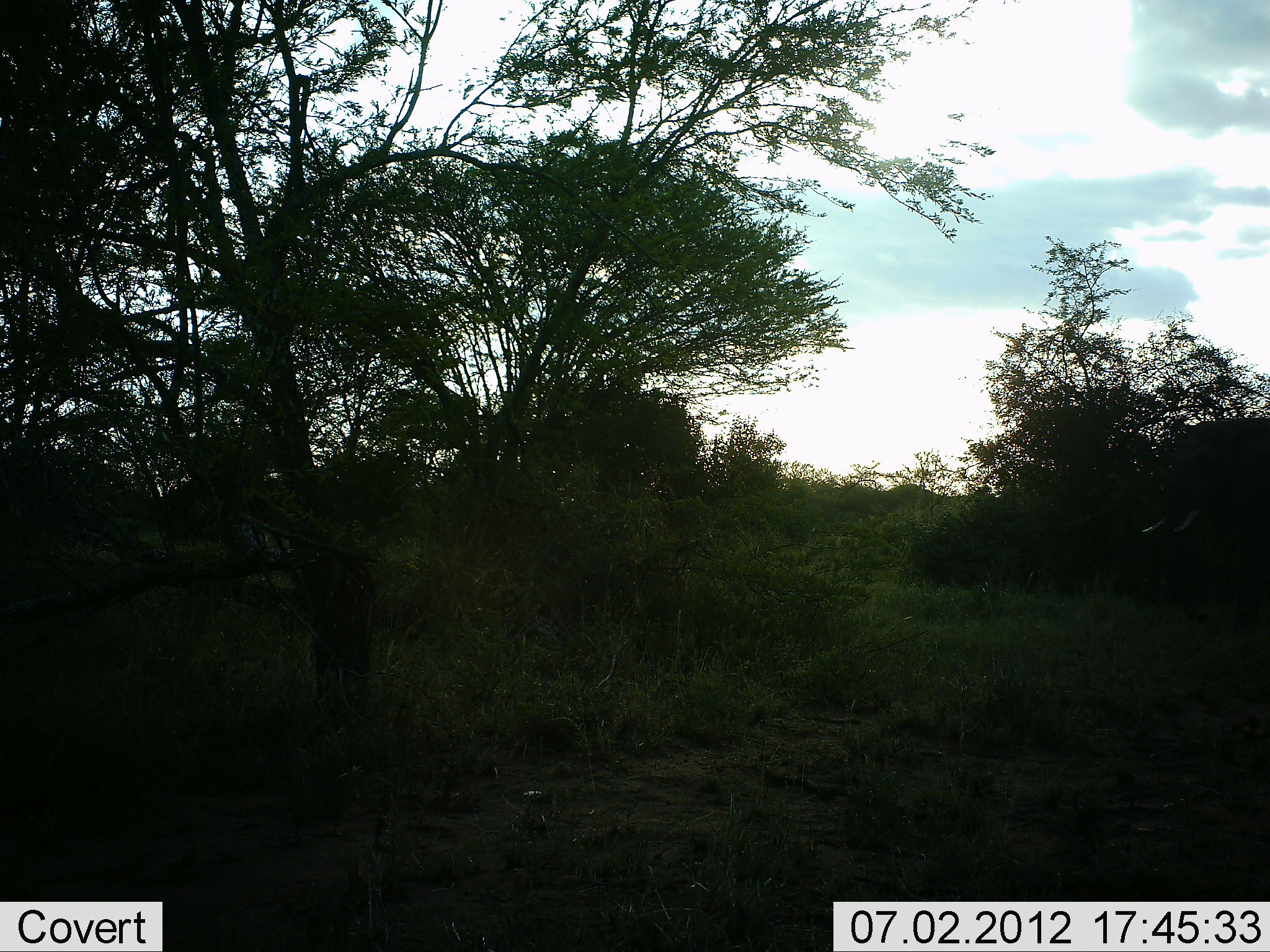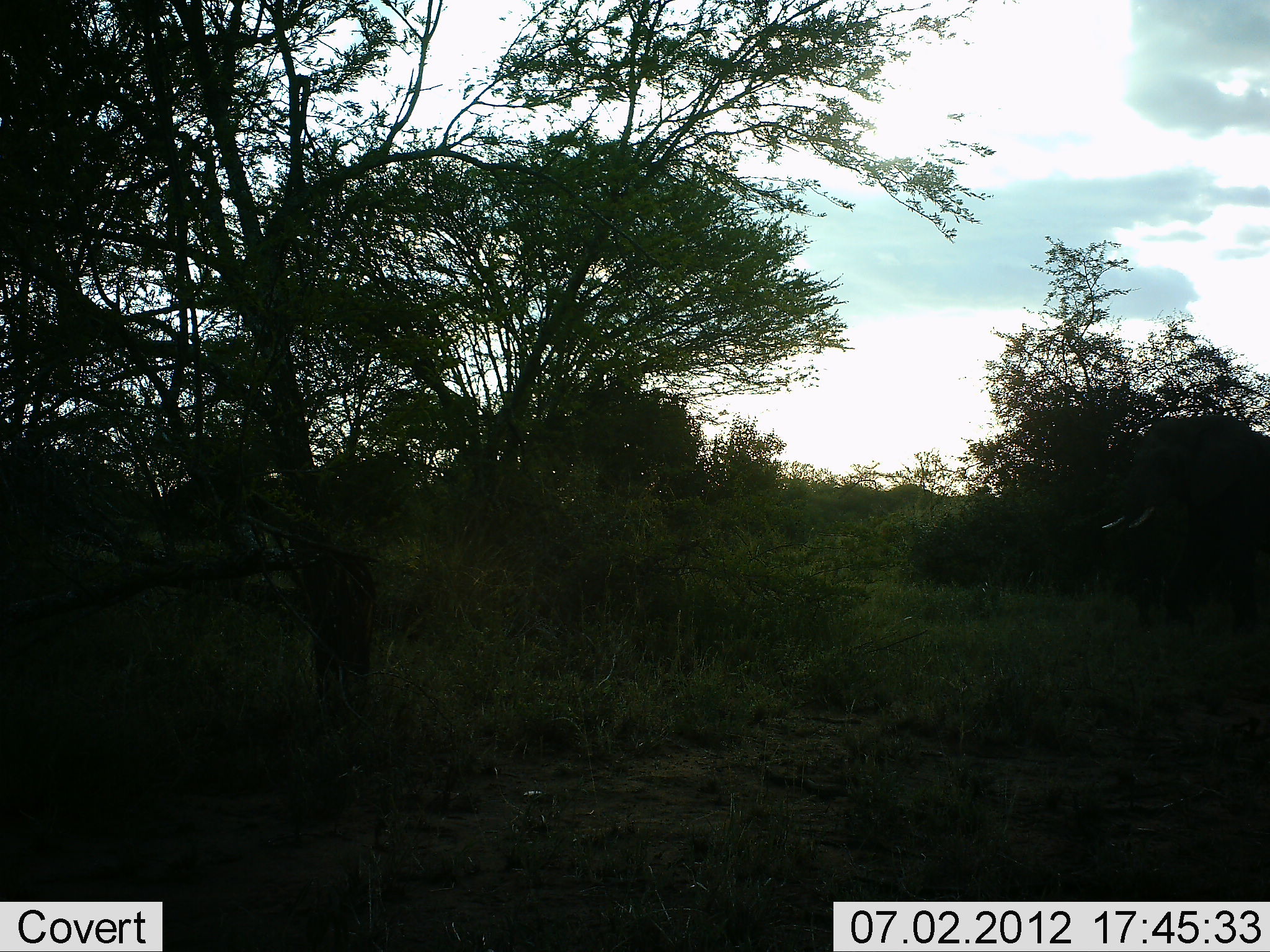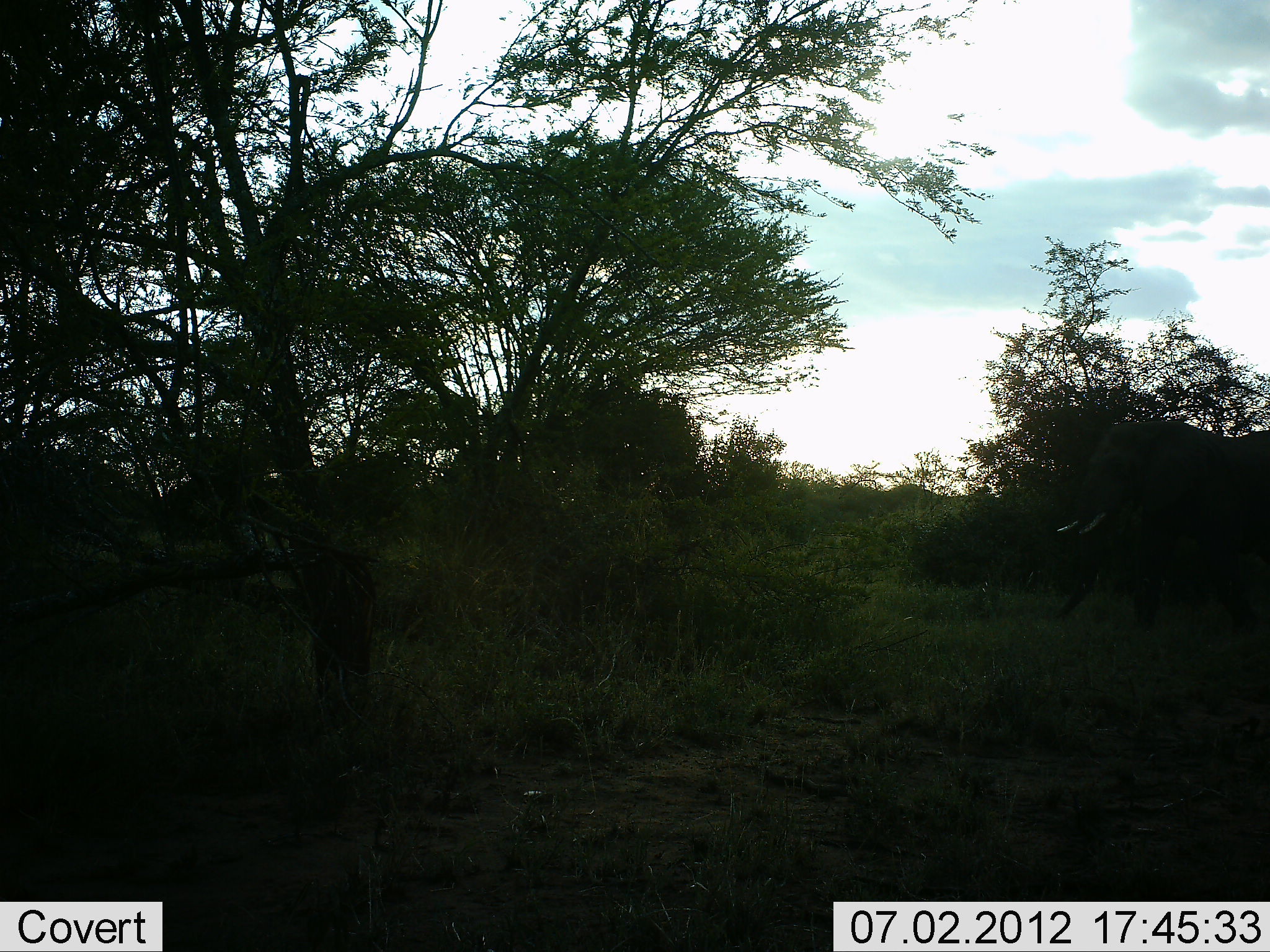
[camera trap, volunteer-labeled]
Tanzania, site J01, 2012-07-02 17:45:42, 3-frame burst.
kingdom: Animalia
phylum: Chordata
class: Mammalia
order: Proboscidea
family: Elephantidae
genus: Loxodonta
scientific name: Loxodonta africana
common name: african bush elephant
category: elephant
Elephant (african bush elephant) (Loxodonta africana), count 1. Behavior (volunteer vote fractions): standing 0%, resting 0%, moving 100%, interacting 0%. Young present (vote fraction): 0%. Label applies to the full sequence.